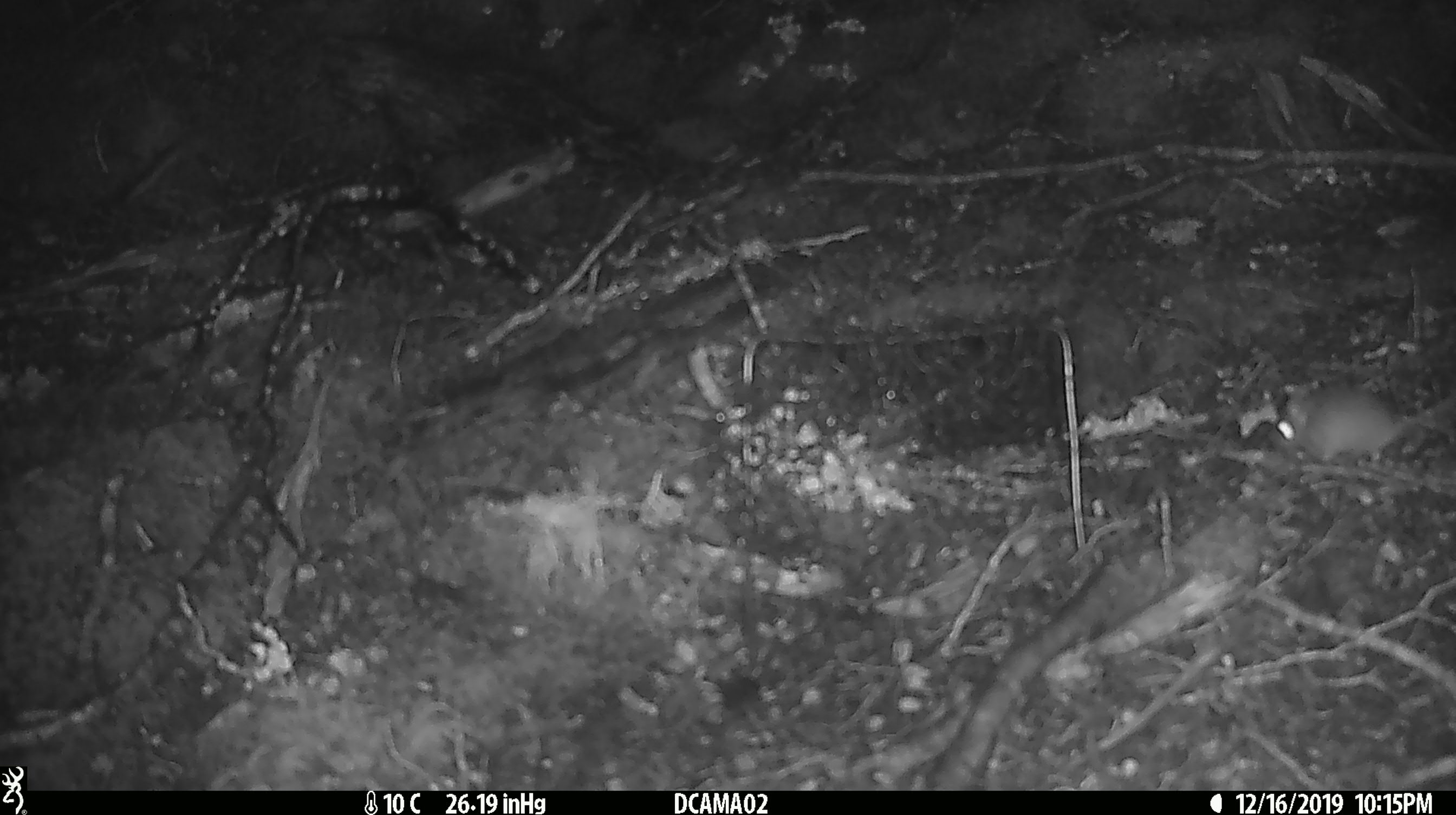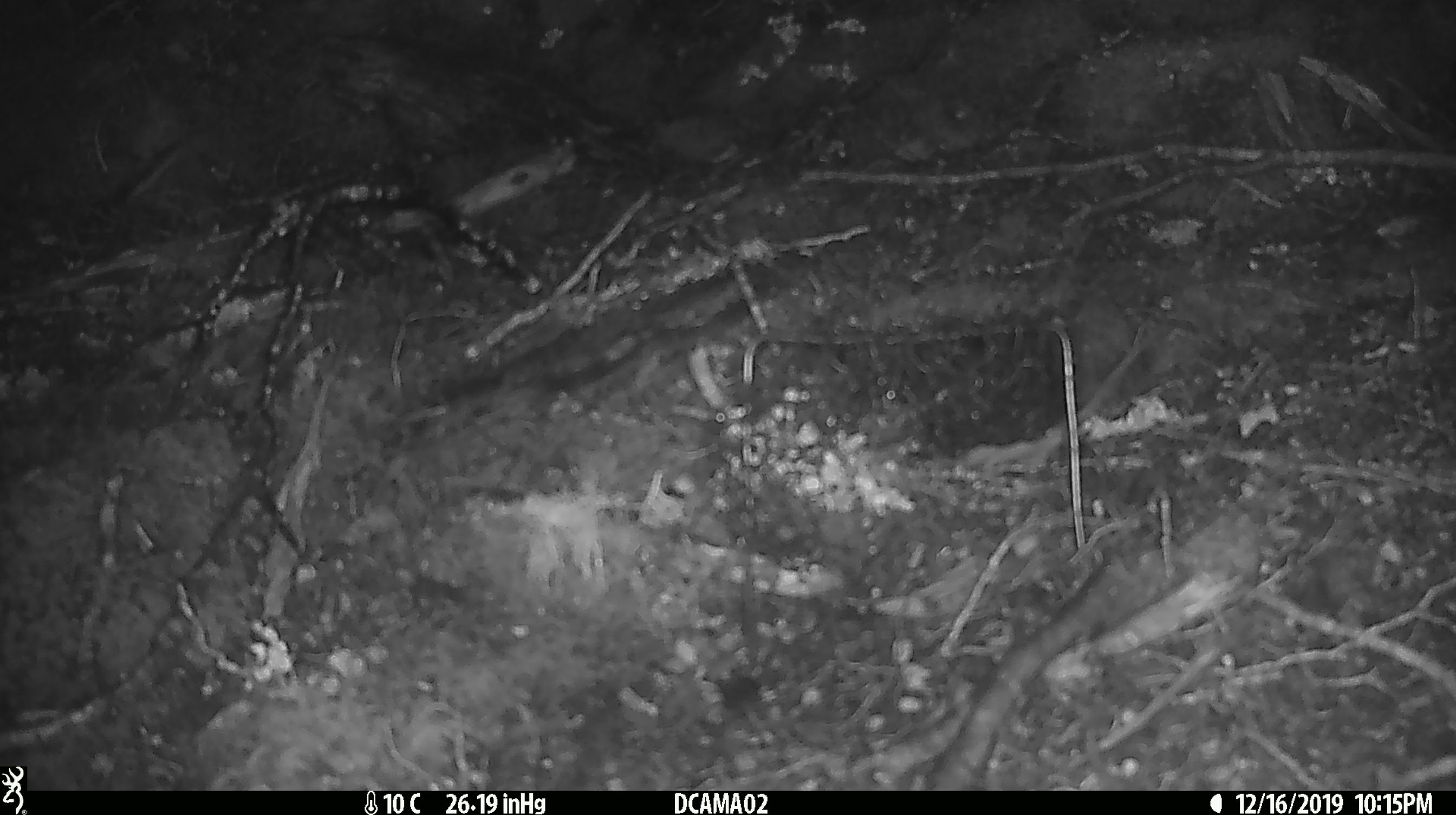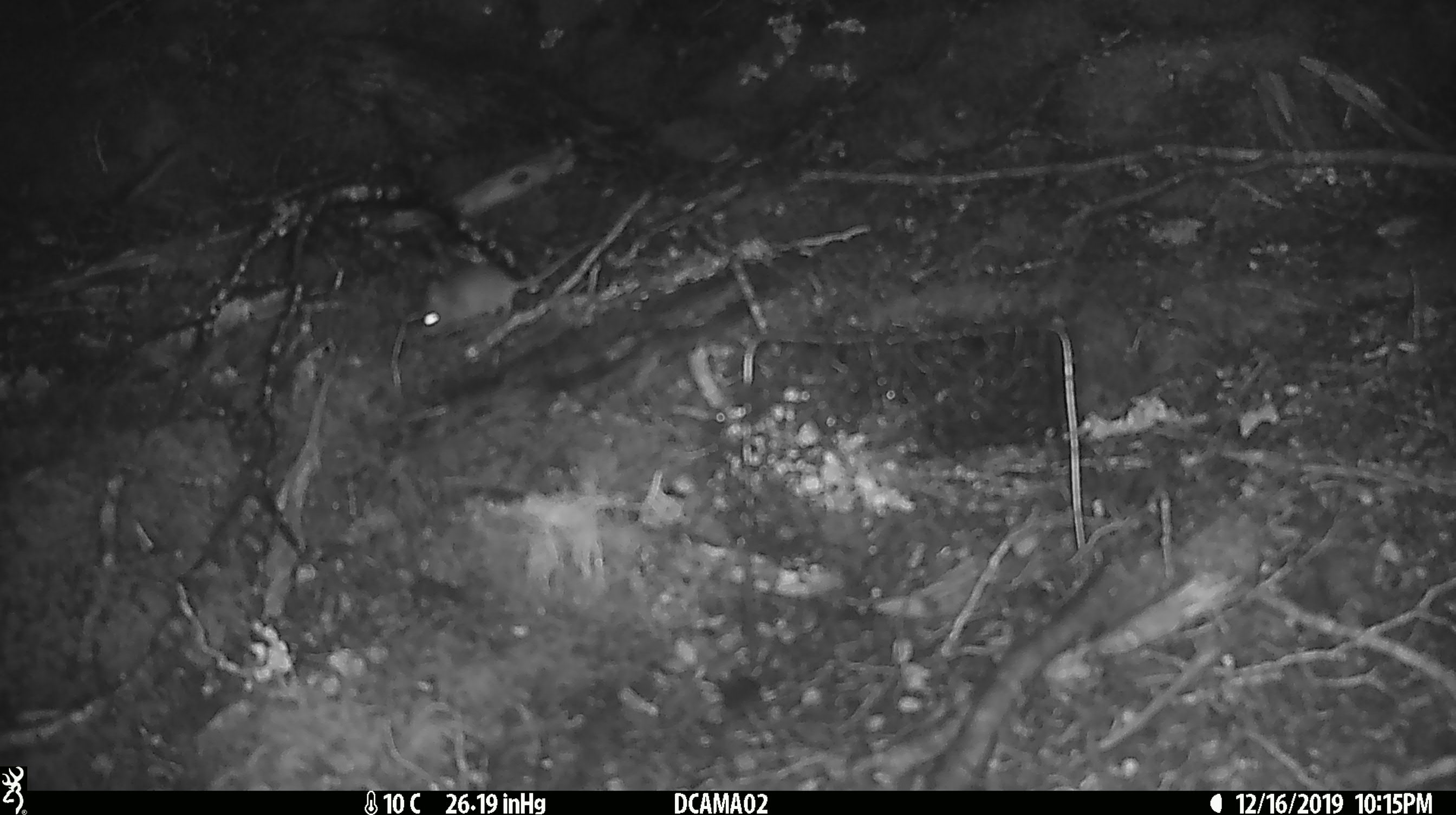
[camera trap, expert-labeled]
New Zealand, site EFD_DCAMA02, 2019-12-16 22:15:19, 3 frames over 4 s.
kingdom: Animalia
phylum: Chordata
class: Mammalia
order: Rodentia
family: Muridae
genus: Mus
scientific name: Mus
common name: mouse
Mouse (Mus).